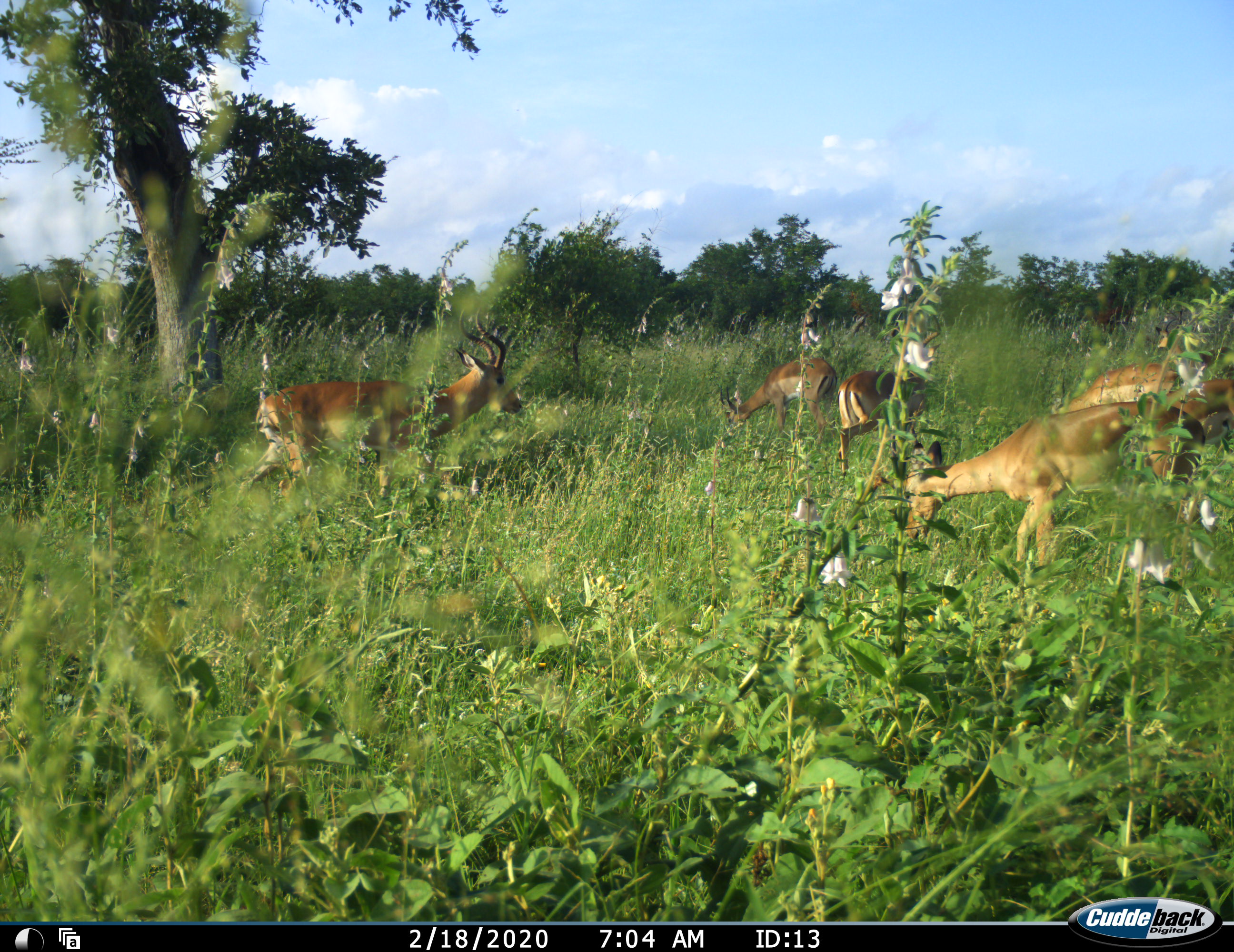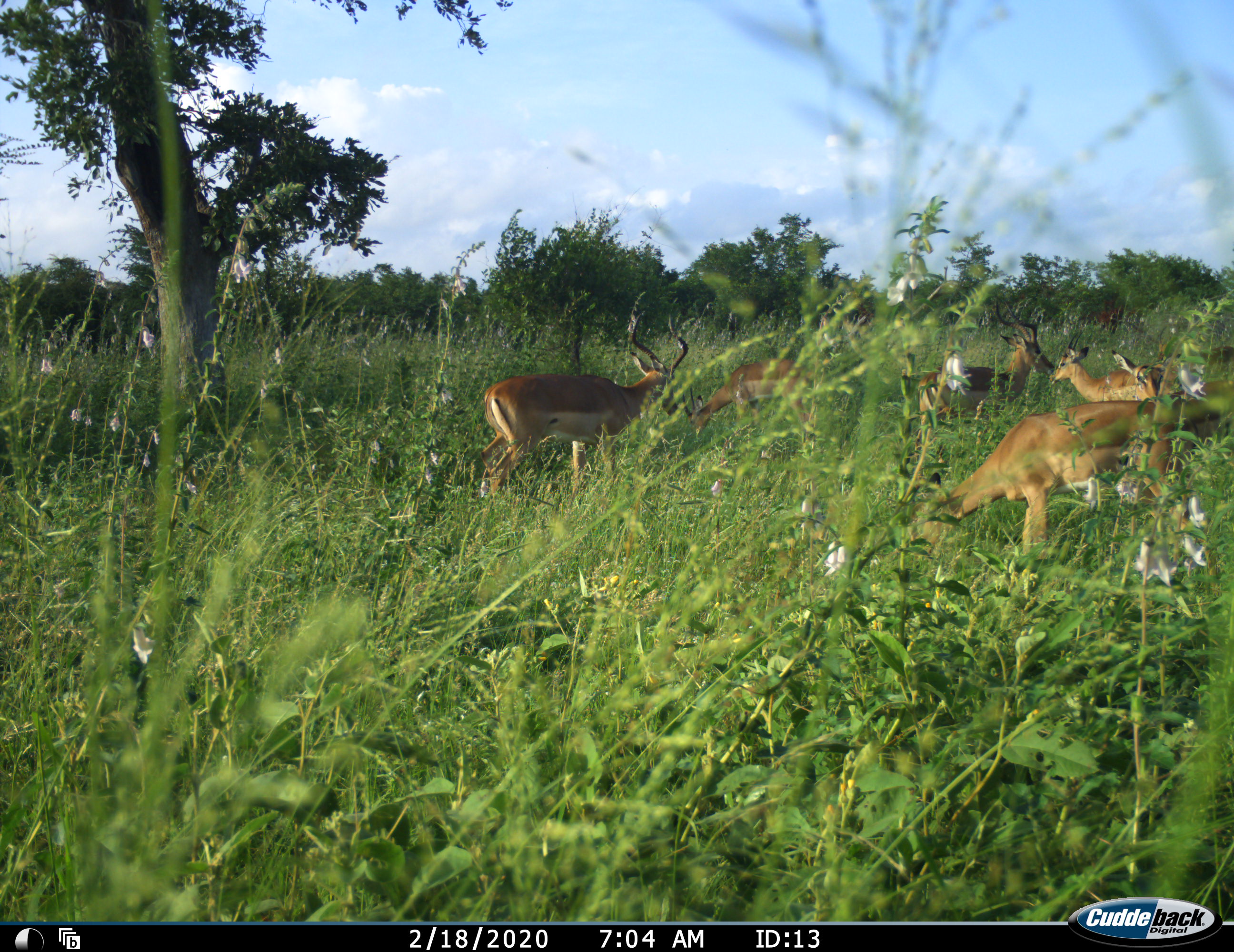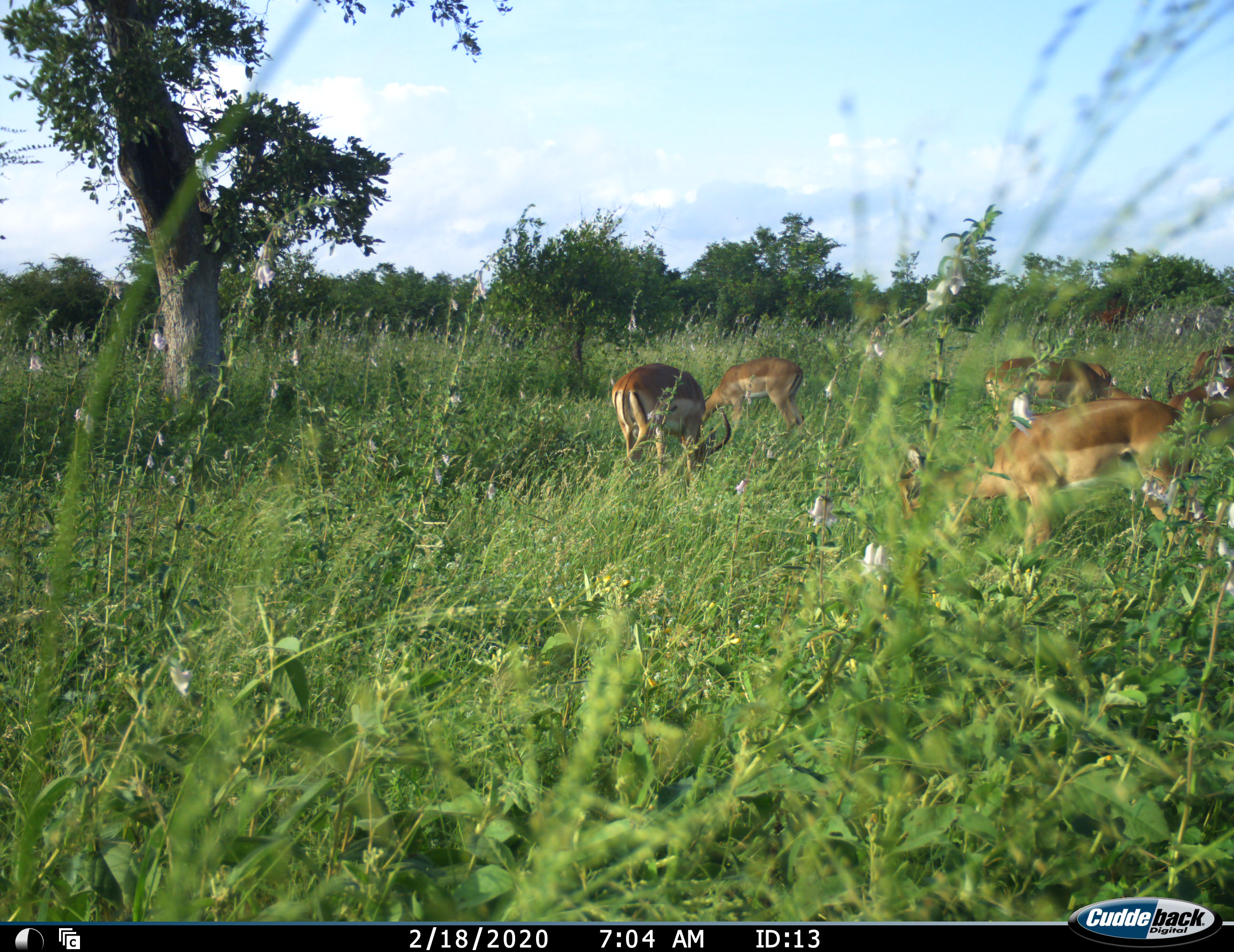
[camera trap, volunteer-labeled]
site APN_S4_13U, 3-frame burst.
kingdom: Animalia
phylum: Chordata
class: Mammalia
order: Artiodactyla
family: Bovidae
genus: Aepyceros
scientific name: Aepyceros melampus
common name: impala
Impala (Aepyceros melampus), count 6. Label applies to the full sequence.